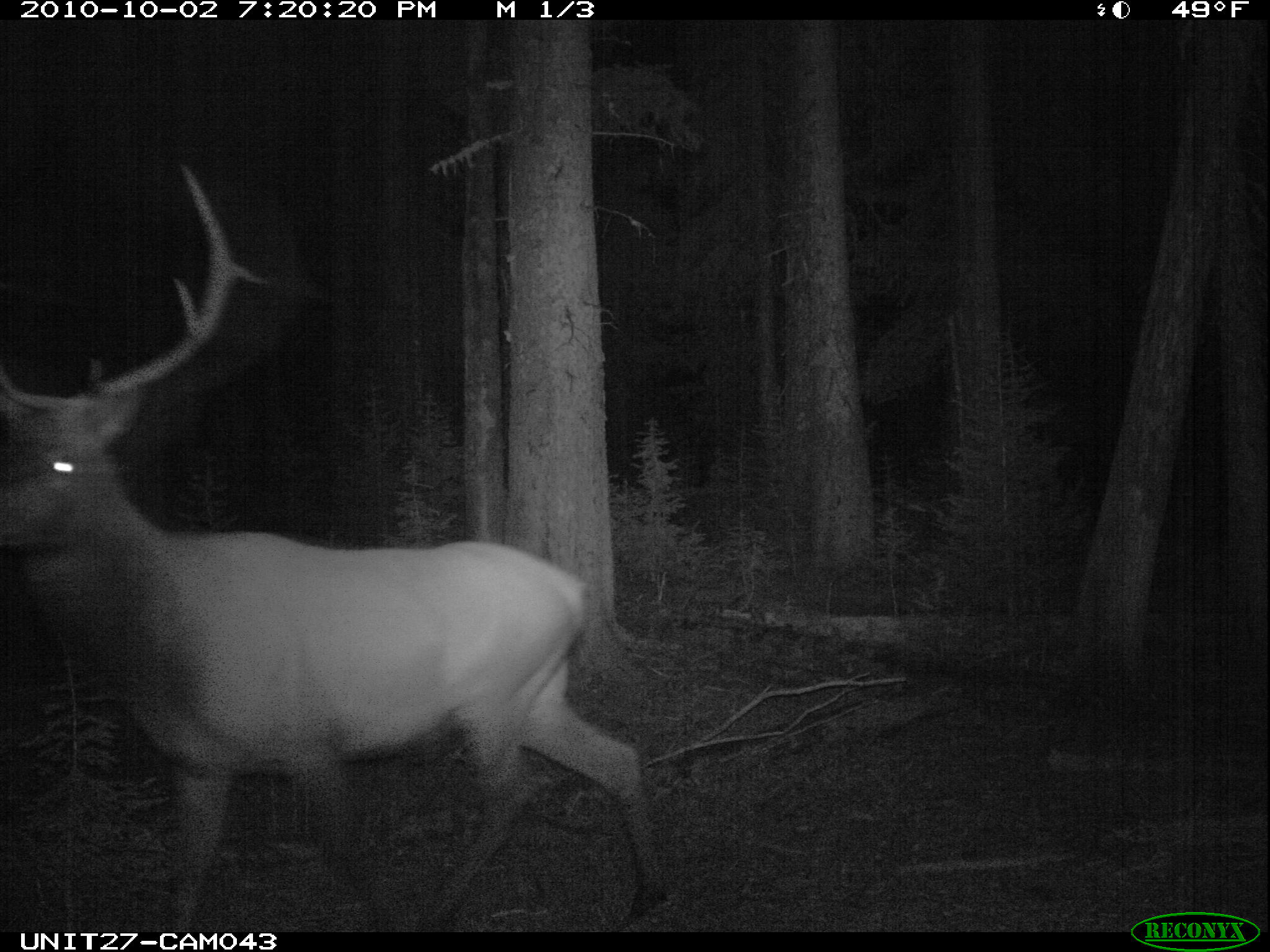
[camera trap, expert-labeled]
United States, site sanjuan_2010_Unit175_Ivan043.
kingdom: Animalia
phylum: Chordata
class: Mammalia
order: Artiodactyla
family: Cervidae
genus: Cervus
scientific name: Cervus elaphus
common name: red deer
Cervus elaphus (red deer).